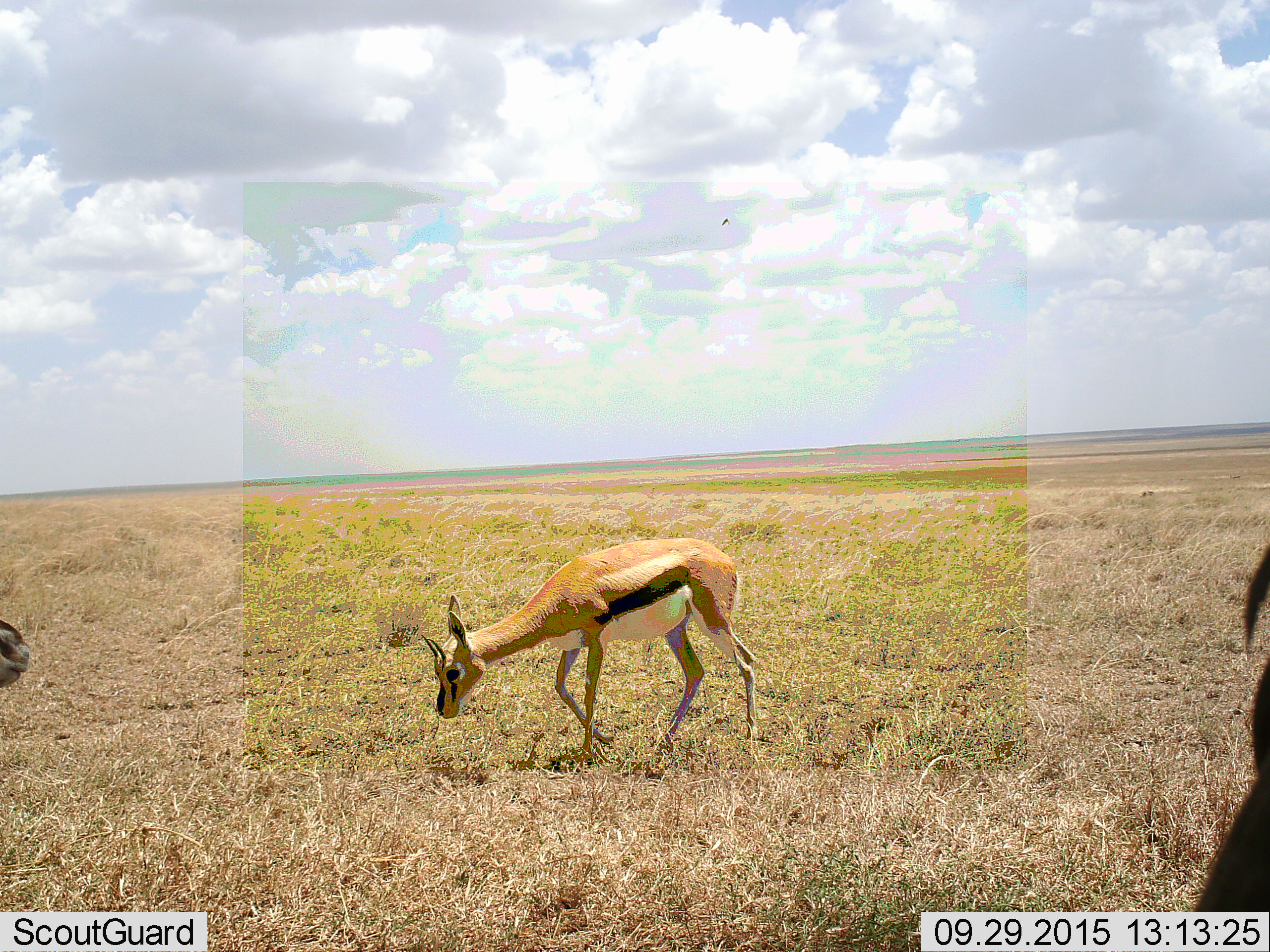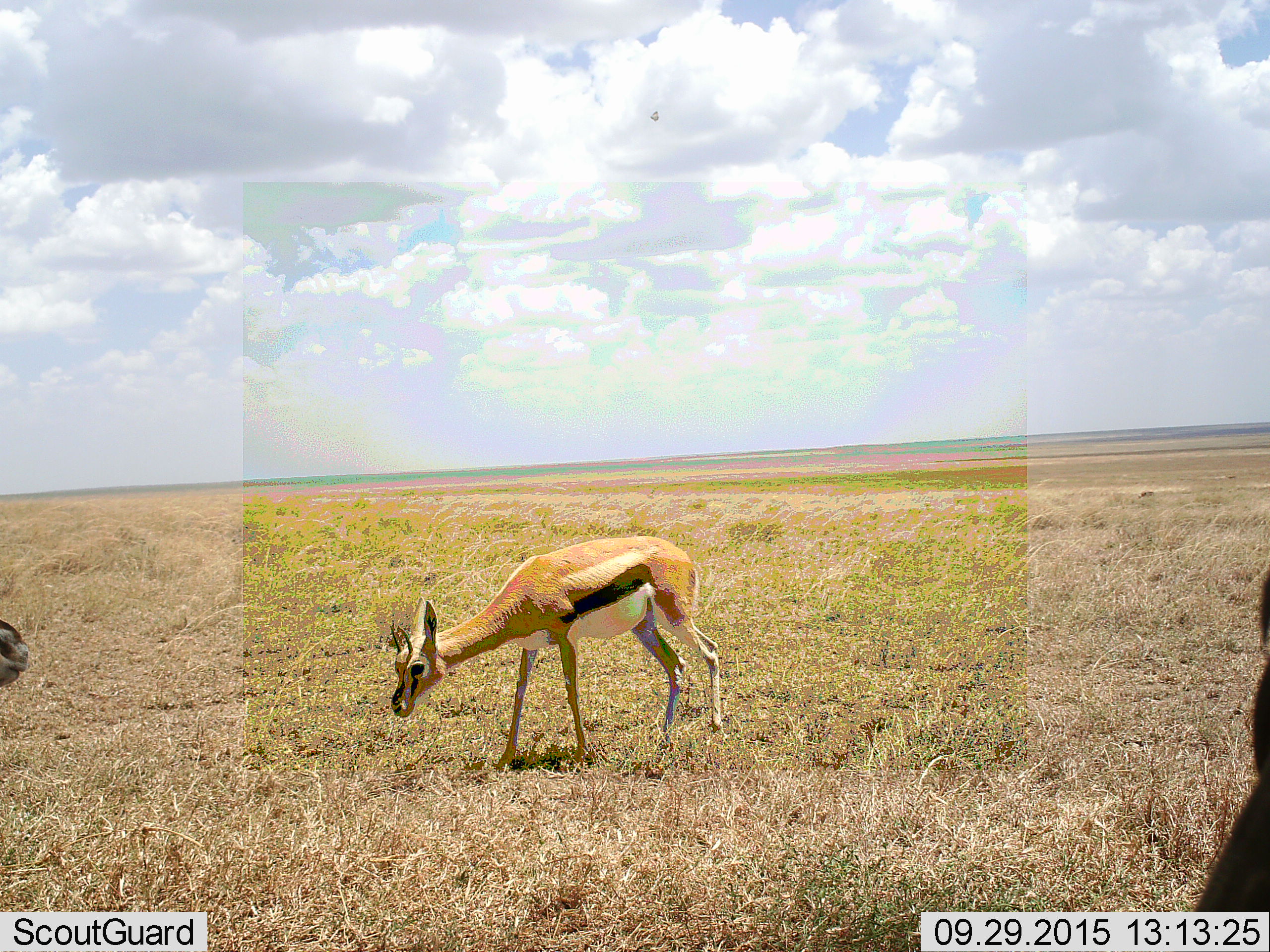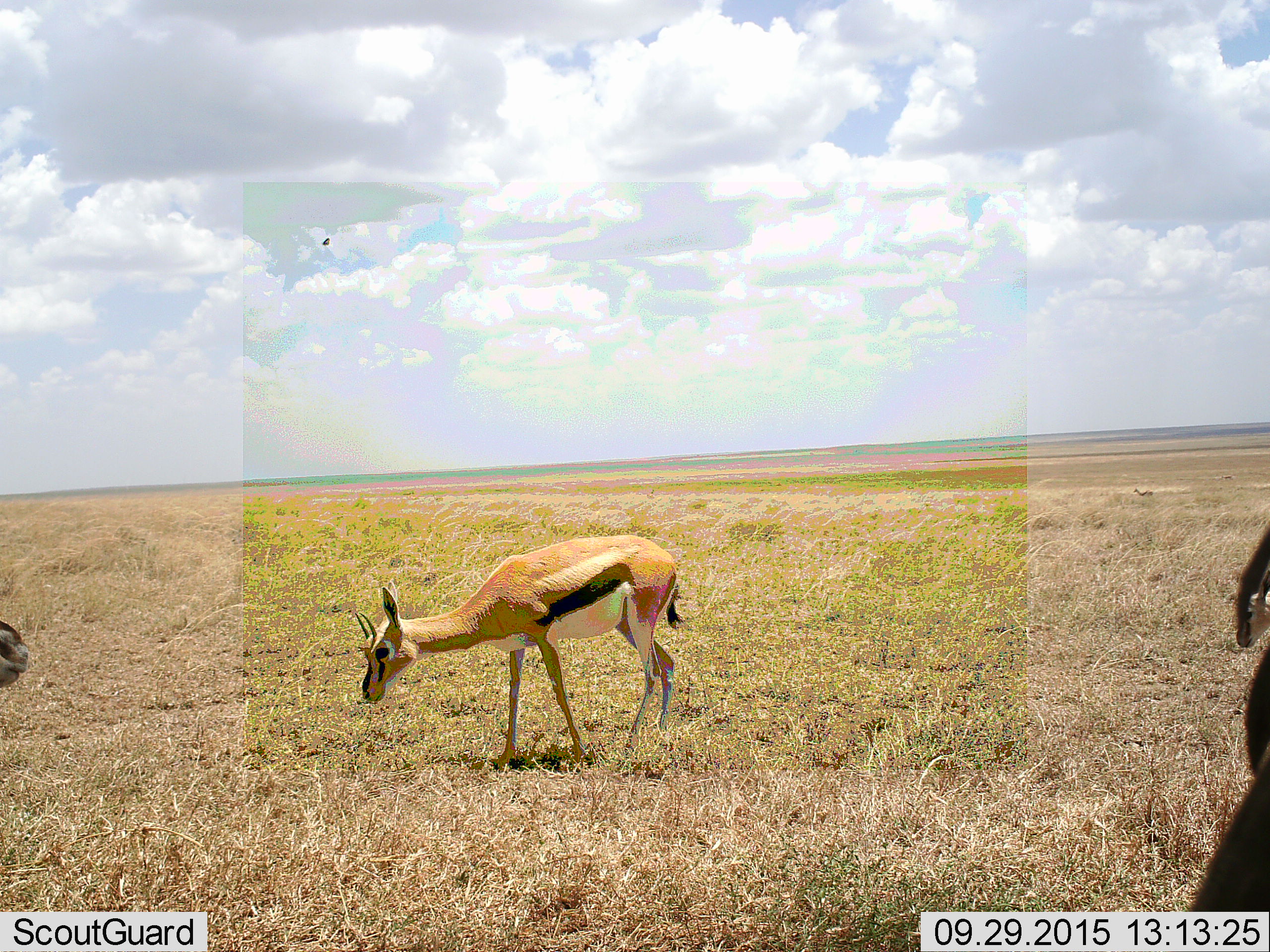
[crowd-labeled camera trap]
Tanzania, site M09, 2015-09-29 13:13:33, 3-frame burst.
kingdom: Animalia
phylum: Chordata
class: Mammalia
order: Artiodactyla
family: Bovidae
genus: Eudorcas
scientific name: Eudorcas thomsonii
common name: thomson's gazelle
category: gazellethomsons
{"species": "gazellethomsons (thomson's gazelle) (Eudorcas thomsonii)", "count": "3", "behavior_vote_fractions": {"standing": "50%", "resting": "0%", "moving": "90%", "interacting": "0%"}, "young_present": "0%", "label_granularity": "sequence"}